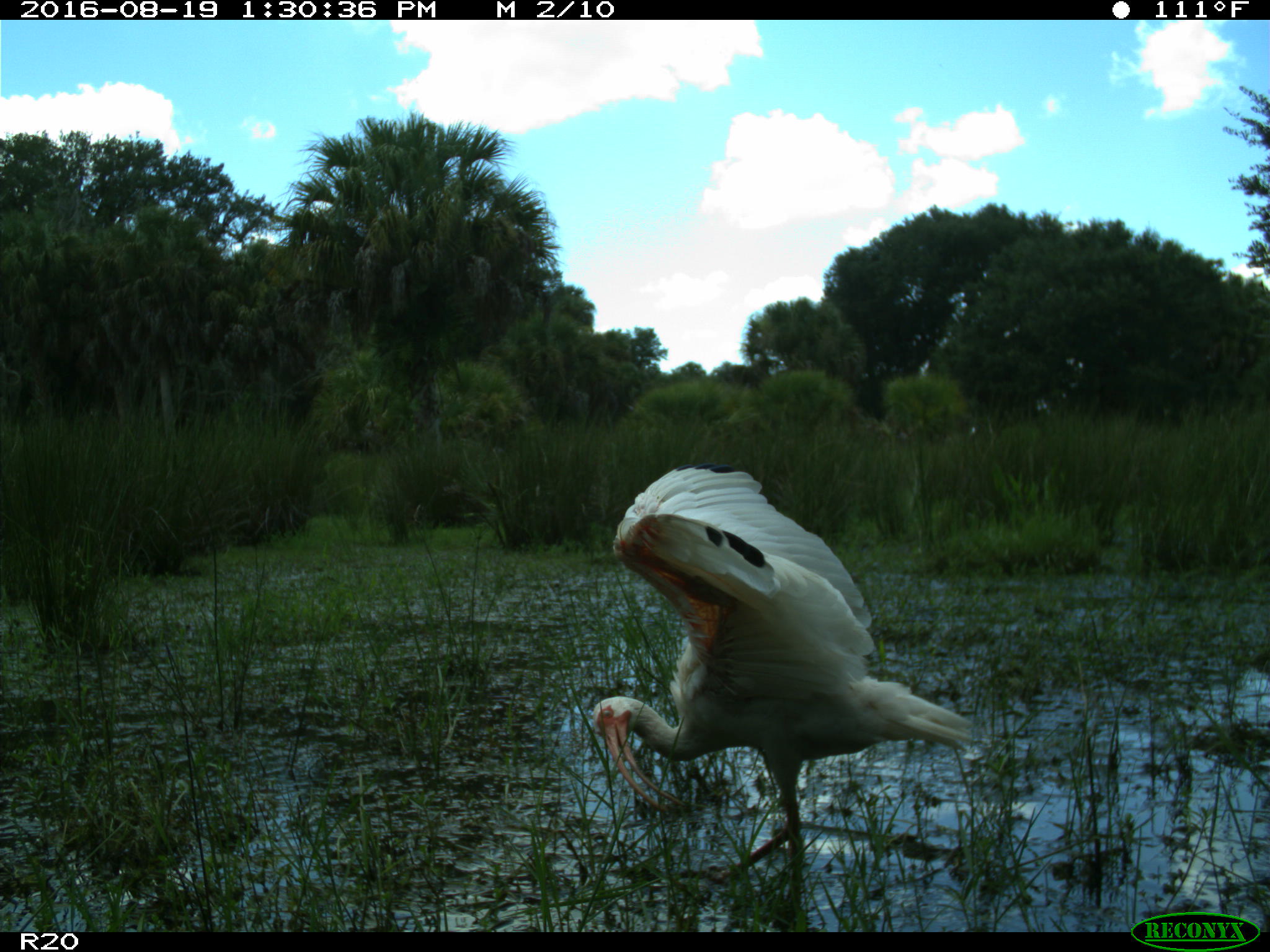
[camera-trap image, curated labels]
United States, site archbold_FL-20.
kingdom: Animalia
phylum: Chordata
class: Aves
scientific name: Aves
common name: birds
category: unidentified bird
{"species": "unidentified bird (birds) (Aves)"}